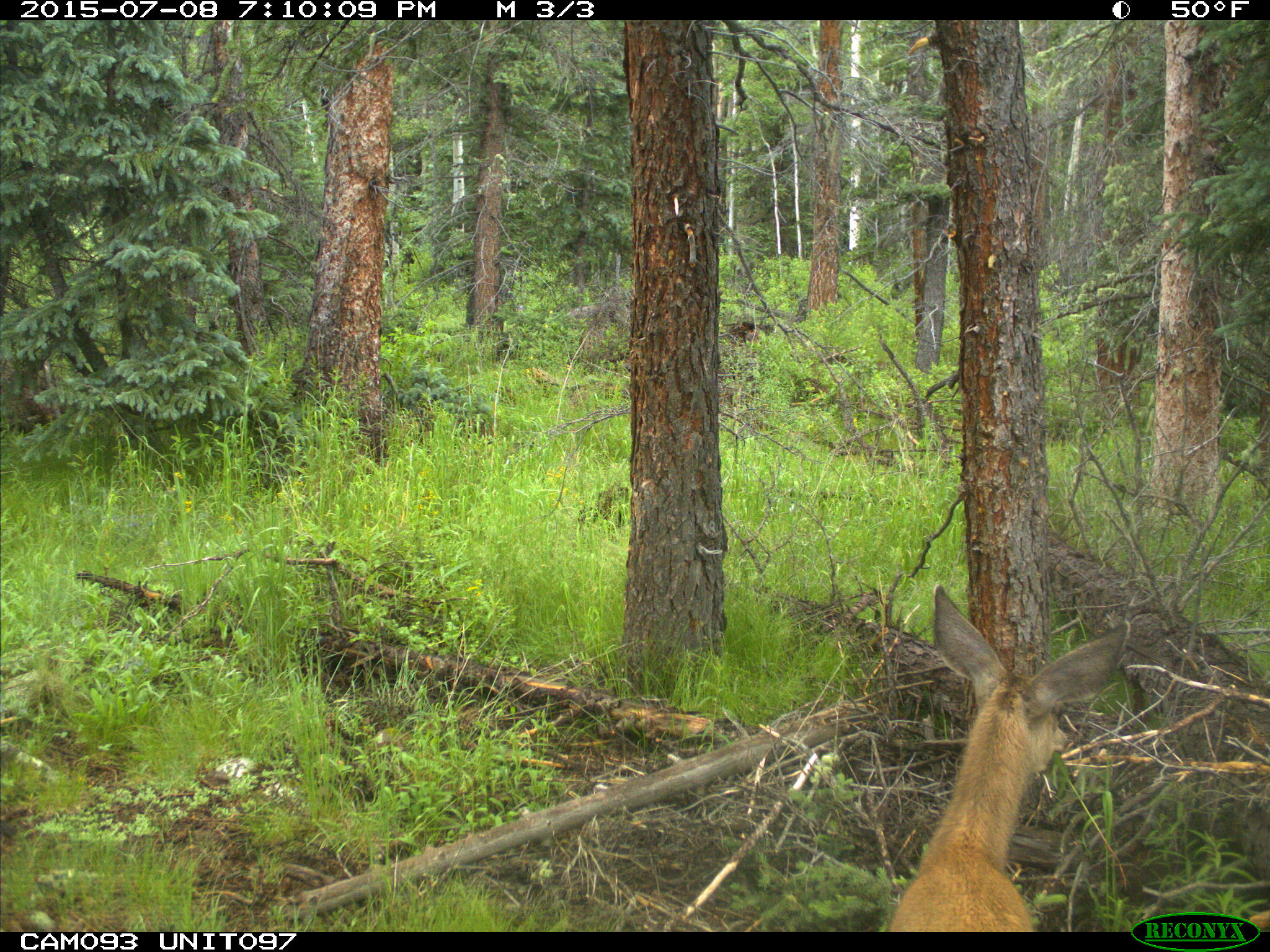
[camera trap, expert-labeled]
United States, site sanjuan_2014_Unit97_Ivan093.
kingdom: Animalia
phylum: Chordata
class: Mammalia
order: Artiodactyla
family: Cervidae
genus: Odocoileus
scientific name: Odocoileus hemionus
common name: mule deer